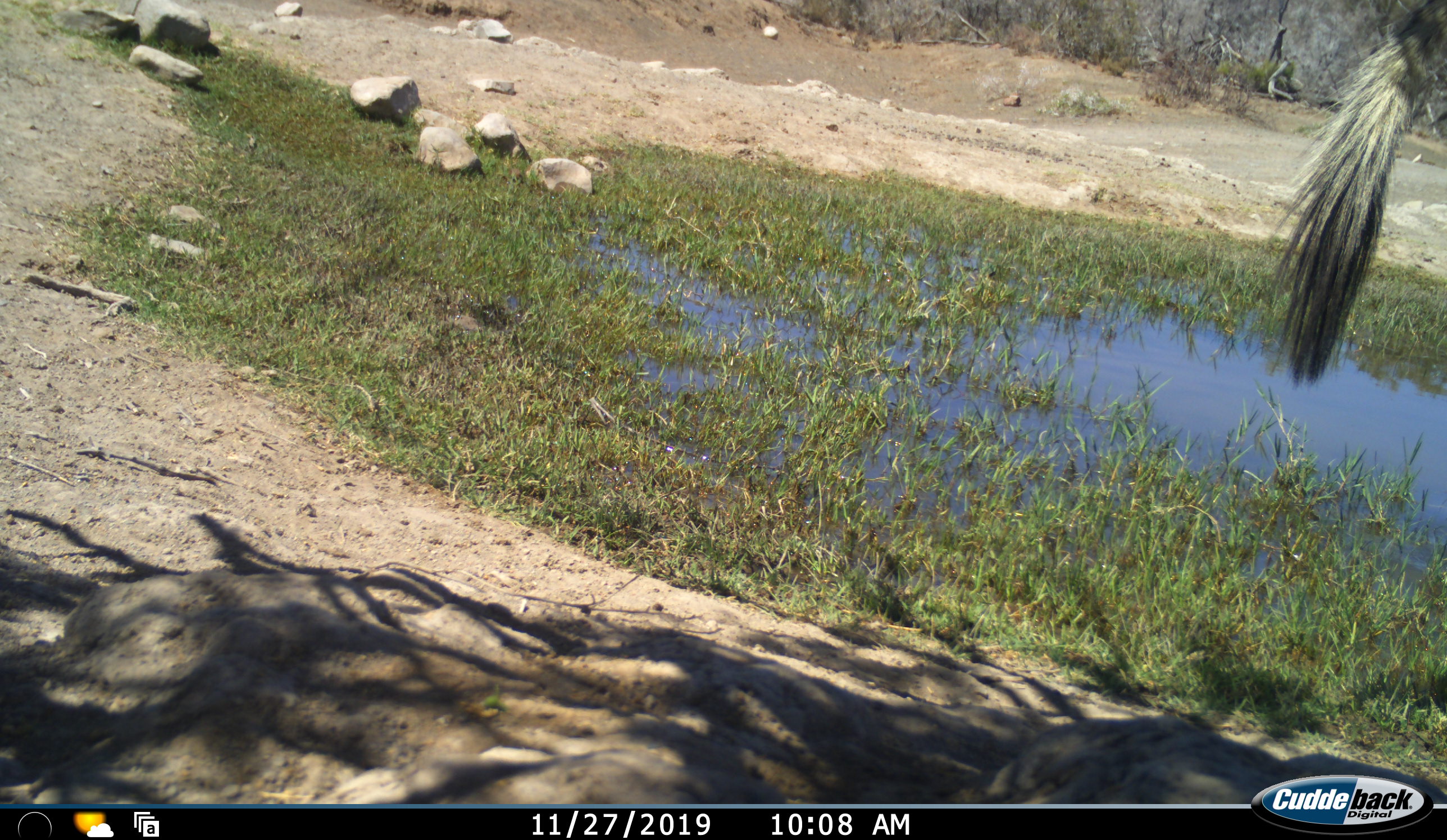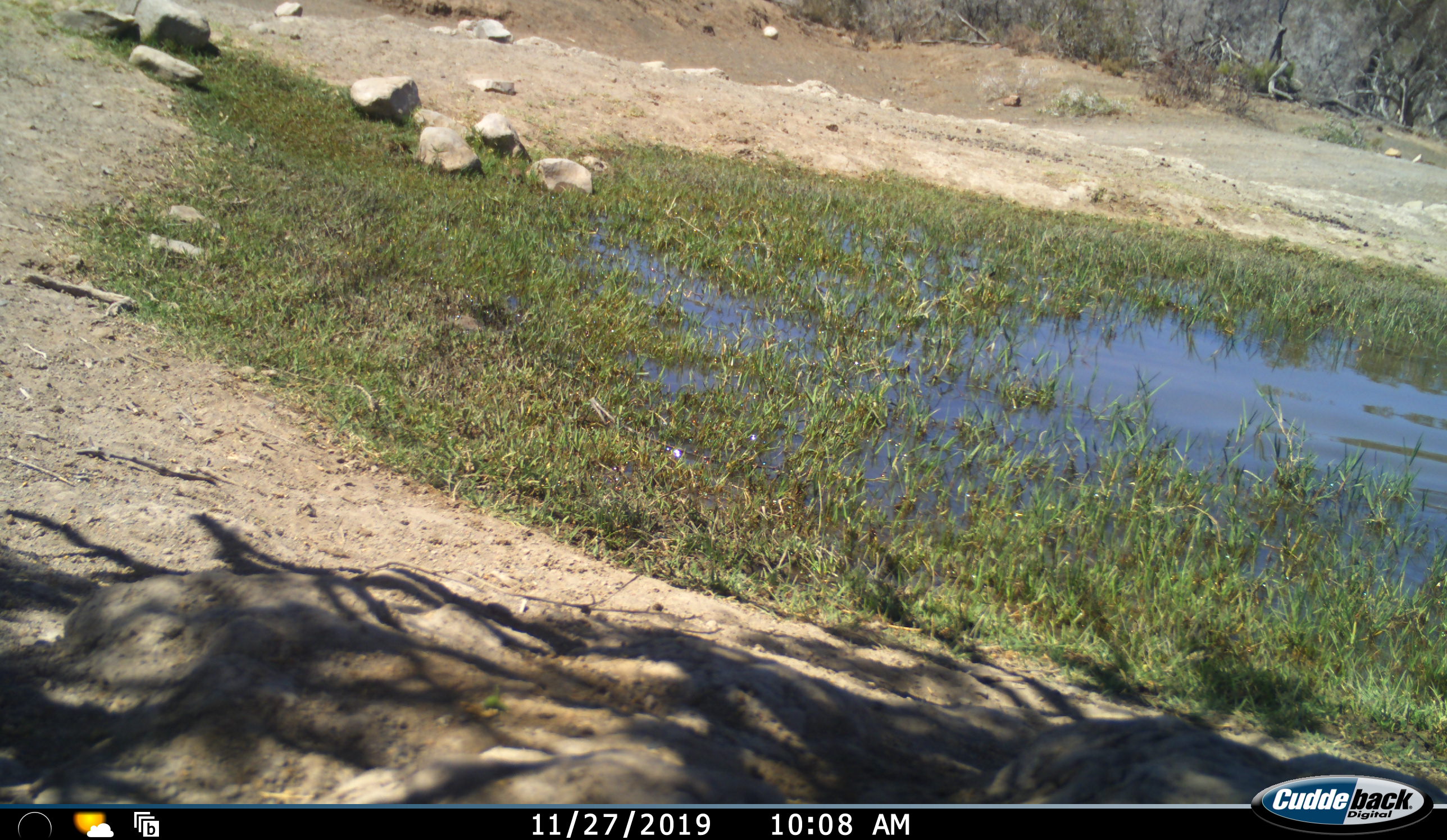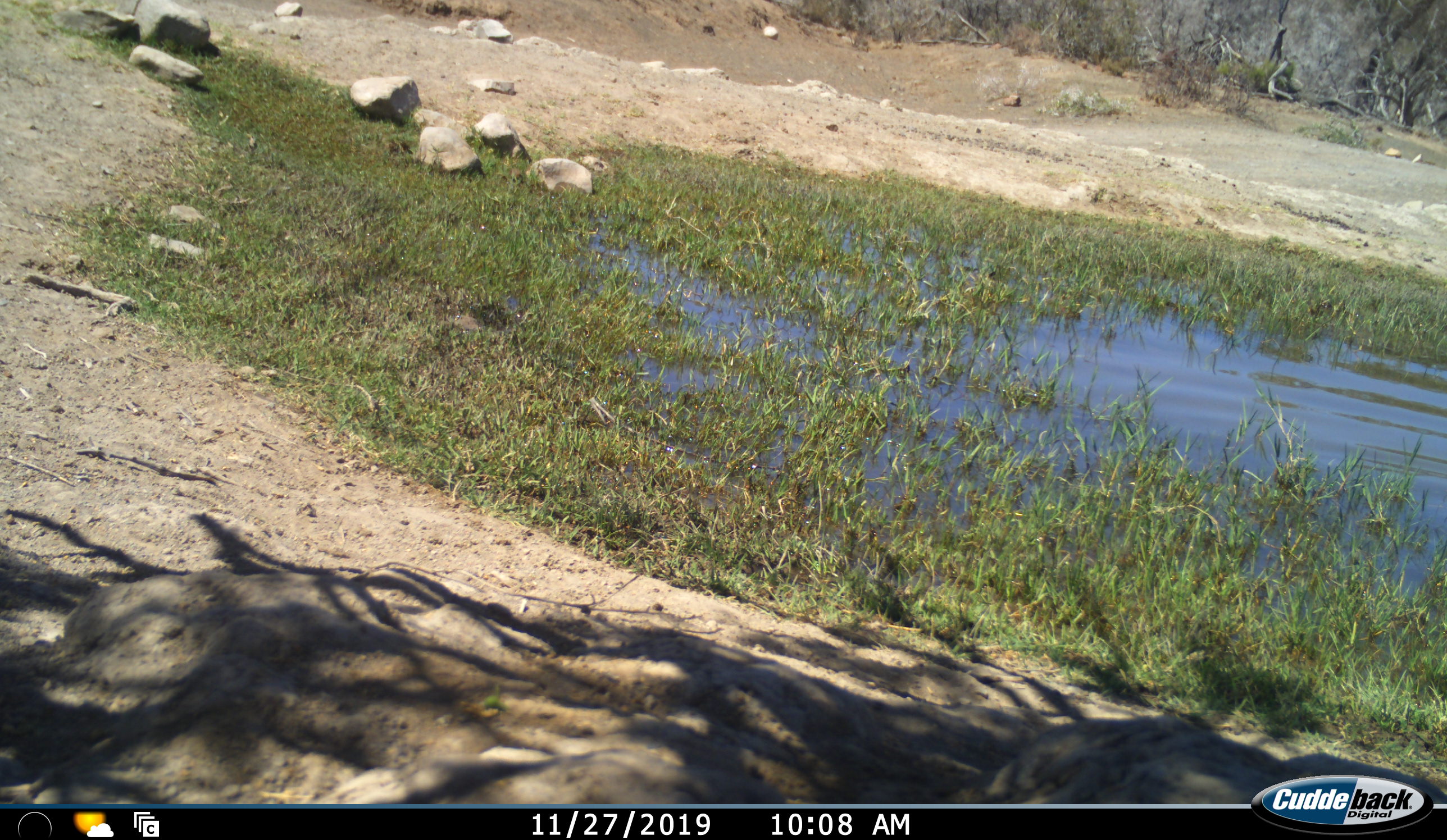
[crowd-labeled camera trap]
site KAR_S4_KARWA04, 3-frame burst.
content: unidentified animal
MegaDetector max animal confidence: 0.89